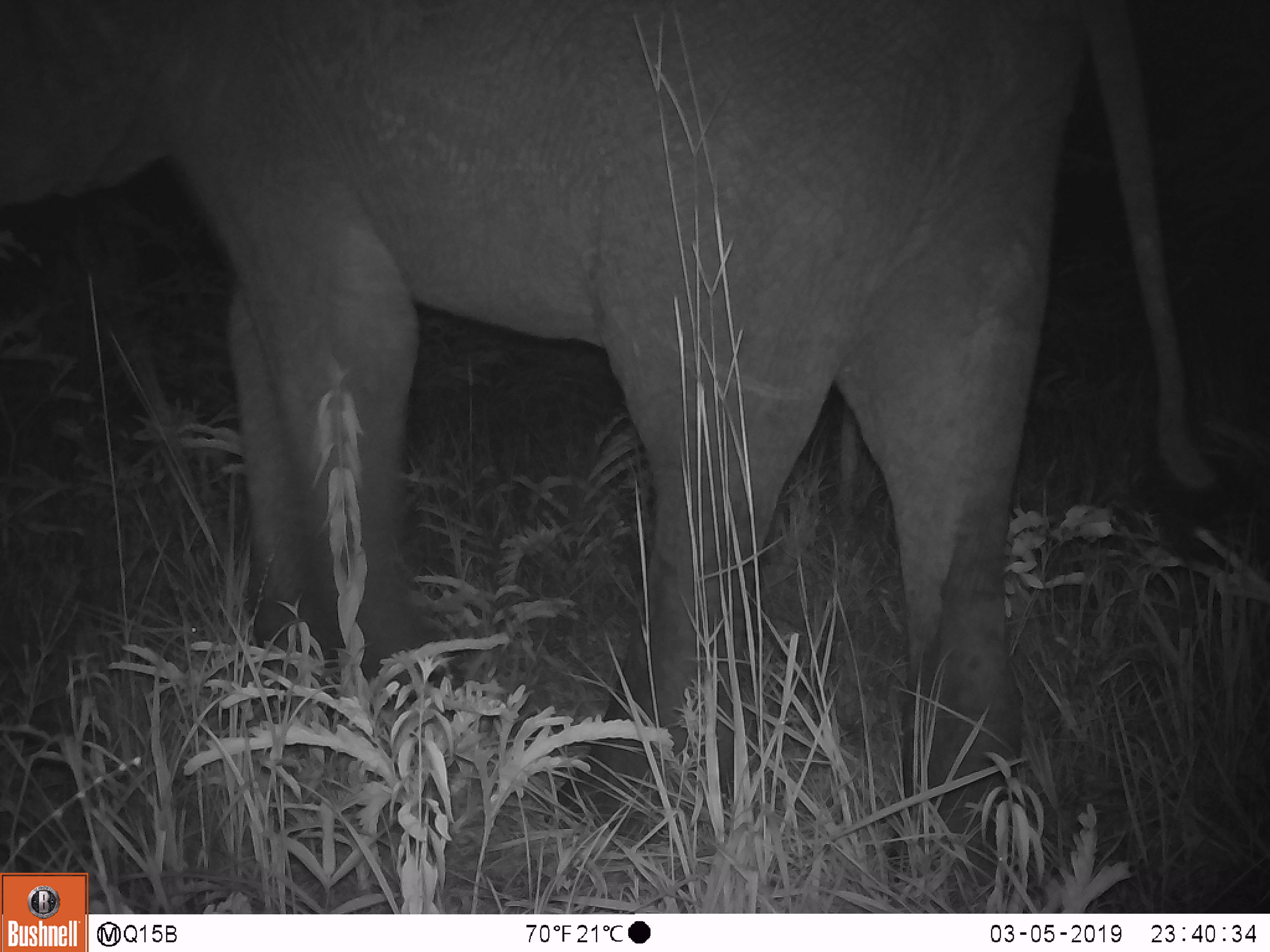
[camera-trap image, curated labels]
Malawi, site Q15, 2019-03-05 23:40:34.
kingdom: Animalia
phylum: Chordata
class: Mammalia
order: Proboscidea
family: Elephantidae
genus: Loxodonta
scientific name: Loxodonta africana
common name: african savanna elephant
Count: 1.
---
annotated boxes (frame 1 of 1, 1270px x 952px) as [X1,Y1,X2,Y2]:
african savanna elephant: [0,1,1211,868]